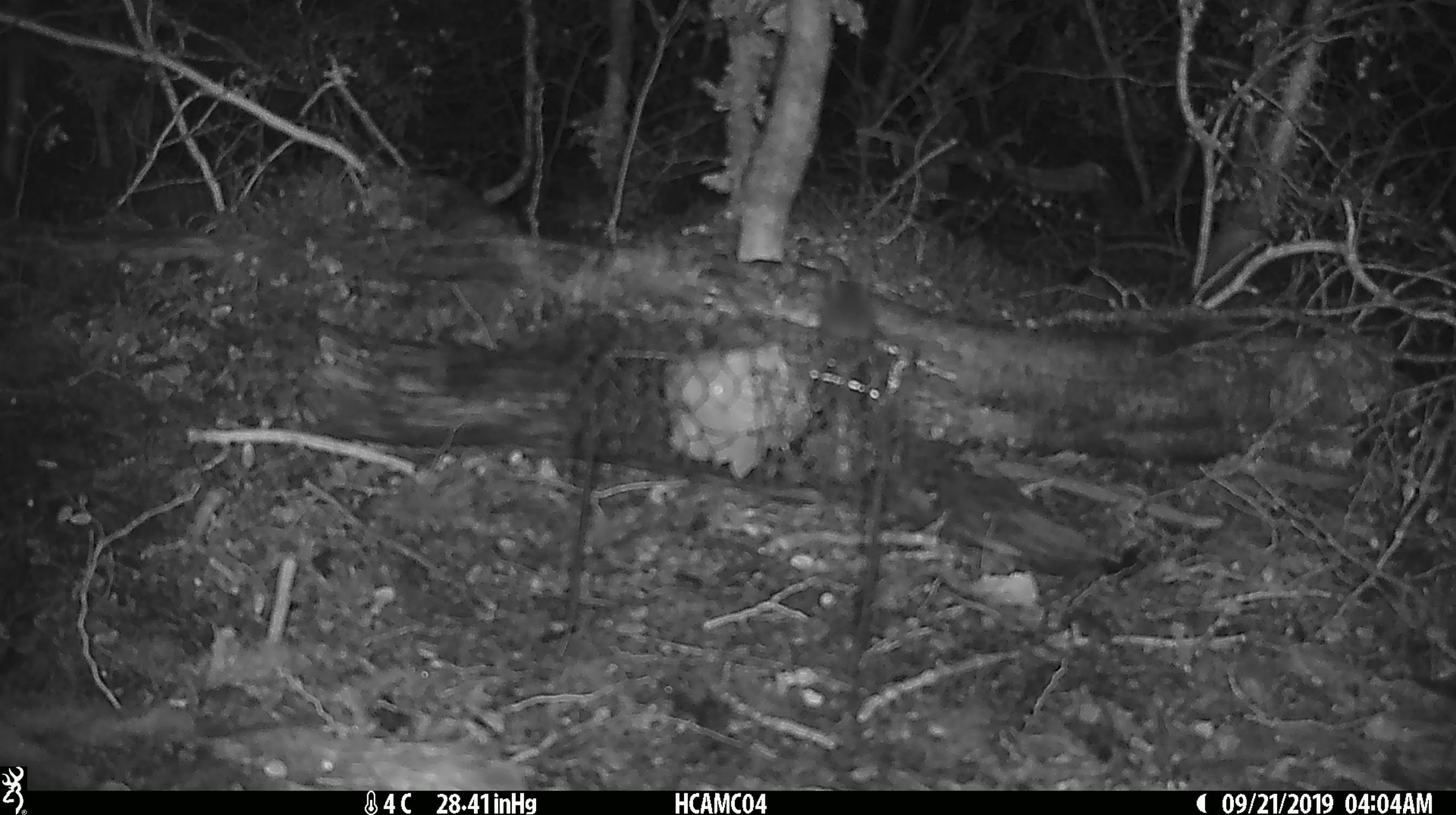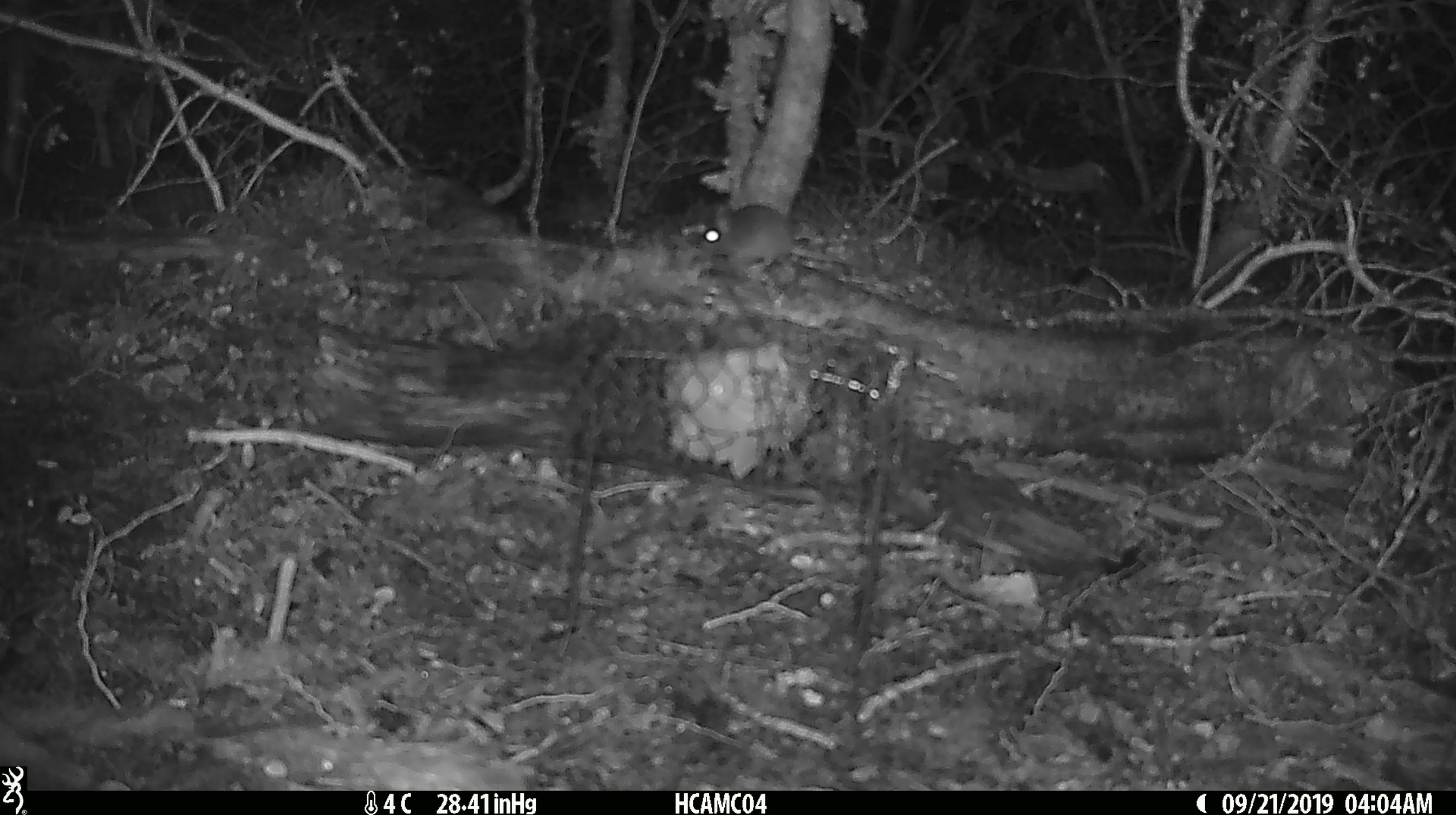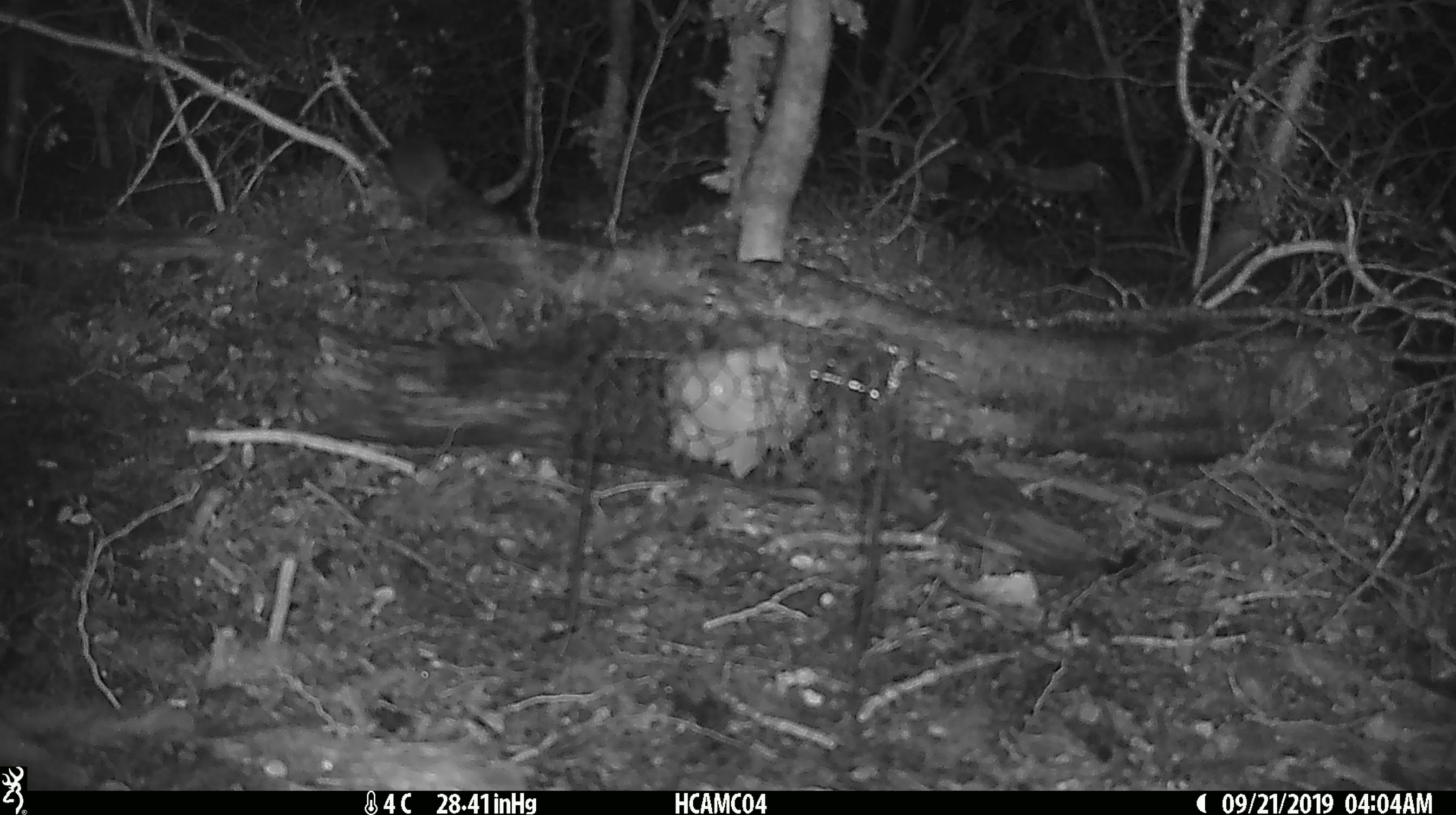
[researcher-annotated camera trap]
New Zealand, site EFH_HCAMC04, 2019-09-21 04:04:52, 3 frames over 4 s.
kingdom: Animalia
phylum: Chordata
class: Mammalia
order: Rodentia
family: Muridae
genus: Mus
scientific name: Mus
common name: mouse